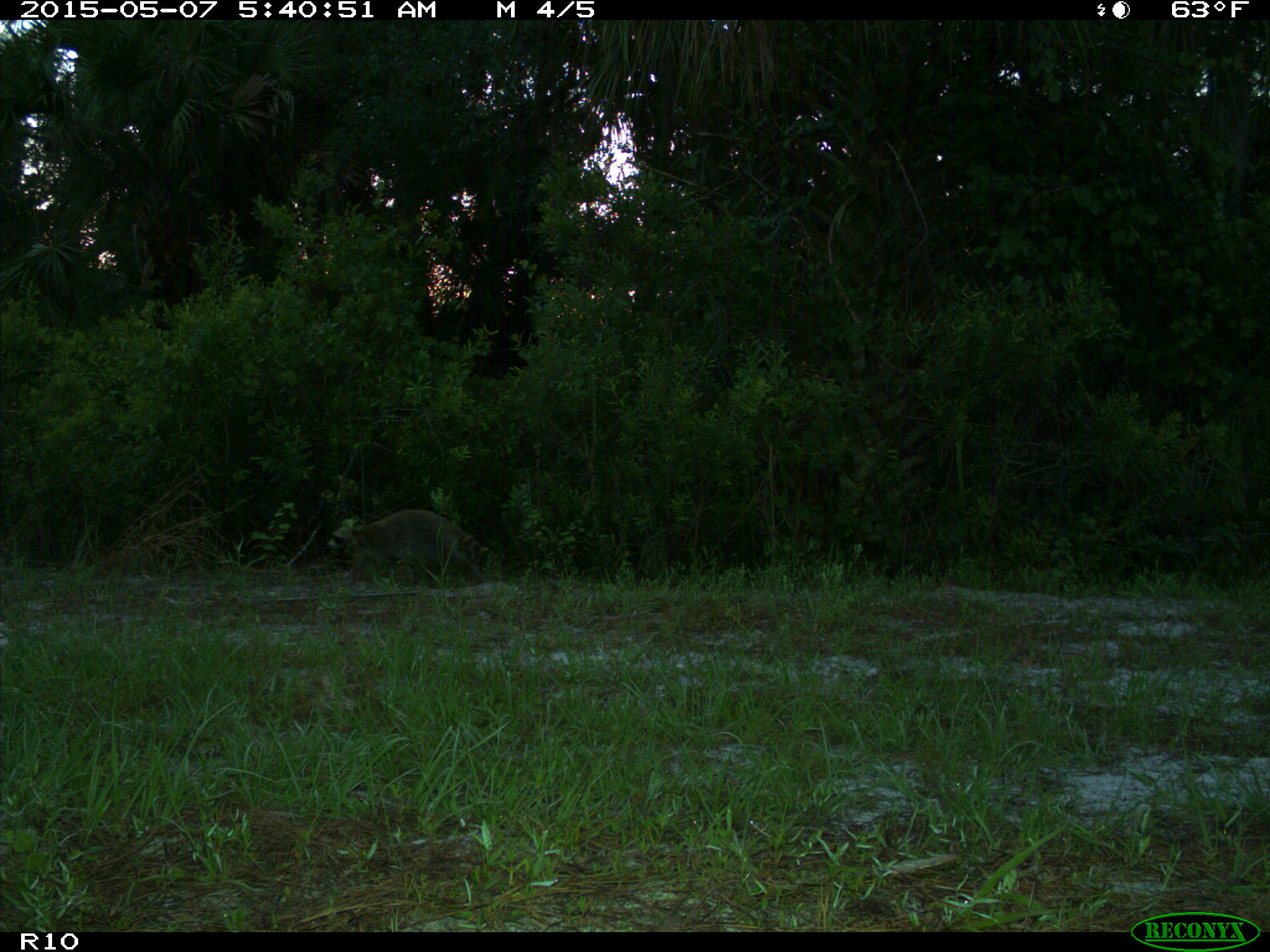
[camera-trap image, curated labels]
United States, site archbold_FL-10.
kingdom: Animalia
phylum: Chordata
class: Mammalia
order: Carnivora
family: Procyonidae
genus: Procyon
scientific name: Procyon lotor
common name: common raccoon